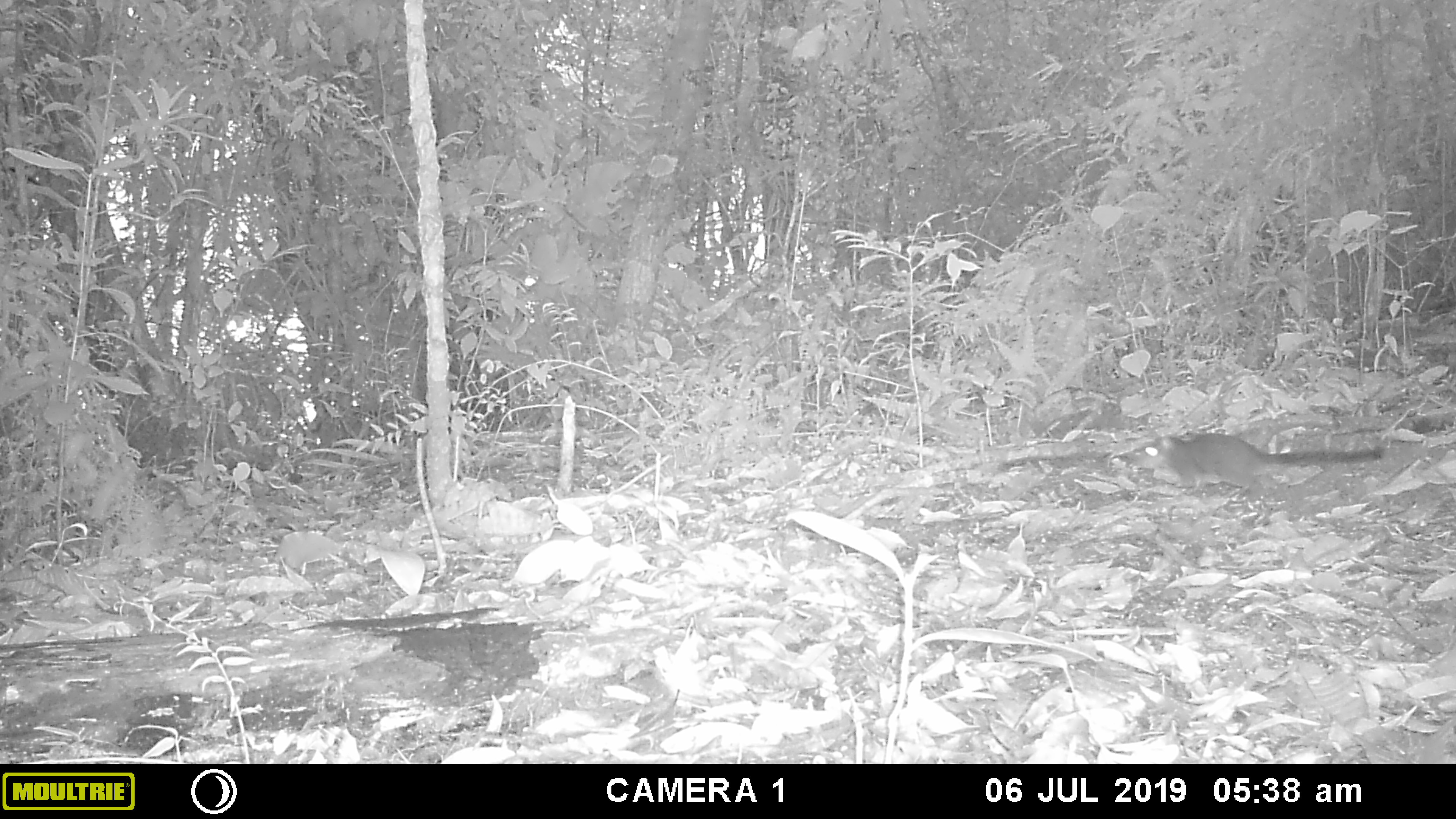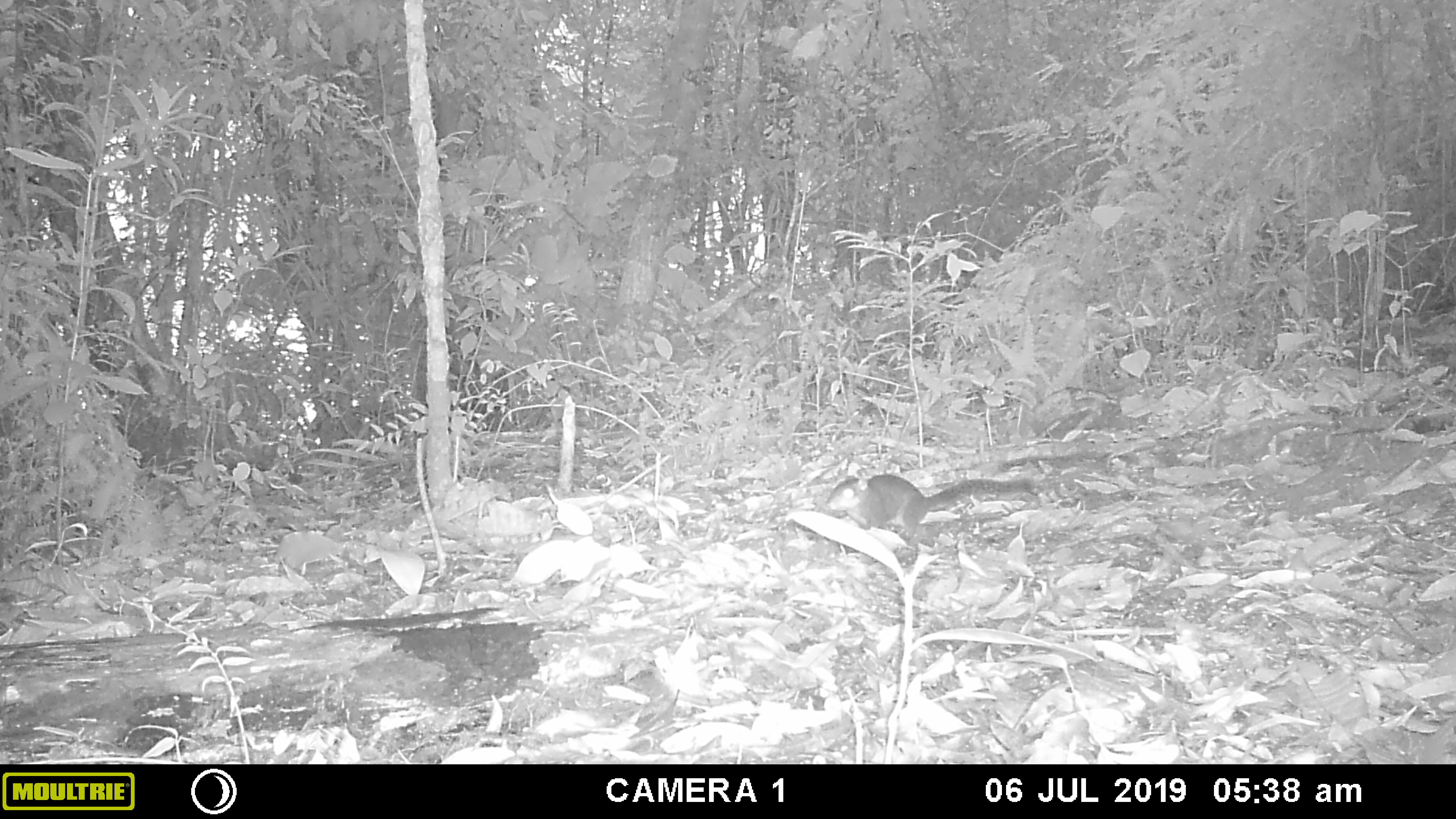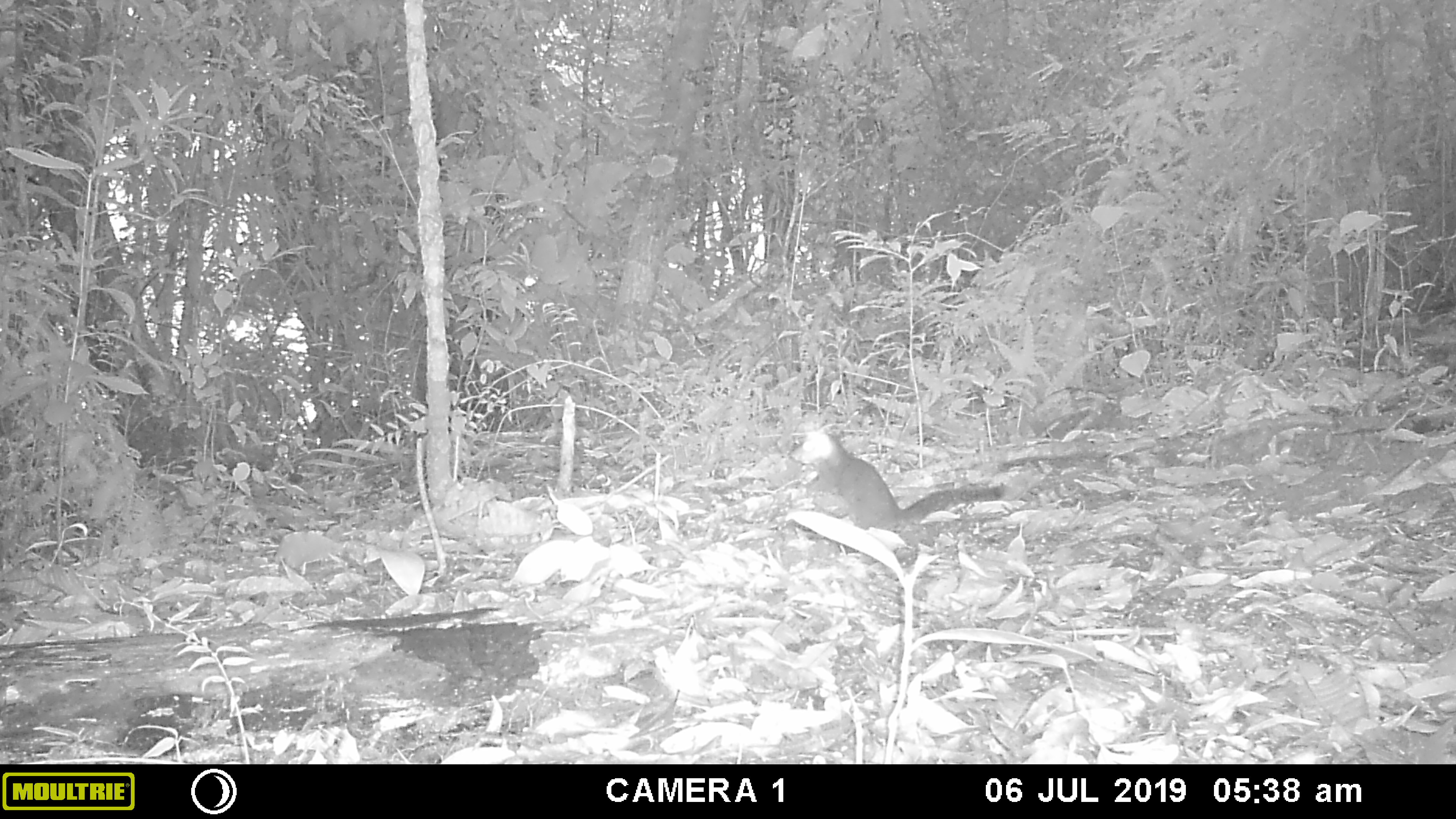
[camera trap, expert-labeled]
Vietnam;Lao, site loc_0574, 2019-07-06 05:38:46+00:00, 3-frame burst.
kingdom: Animalia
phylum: Chordata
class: Mammalia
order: Rodentia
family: Sciuridae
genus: Dremomys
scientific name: Dremomys rufigenis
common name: red-cheeked squirrel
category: red cheeked squirrel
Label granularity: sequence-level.